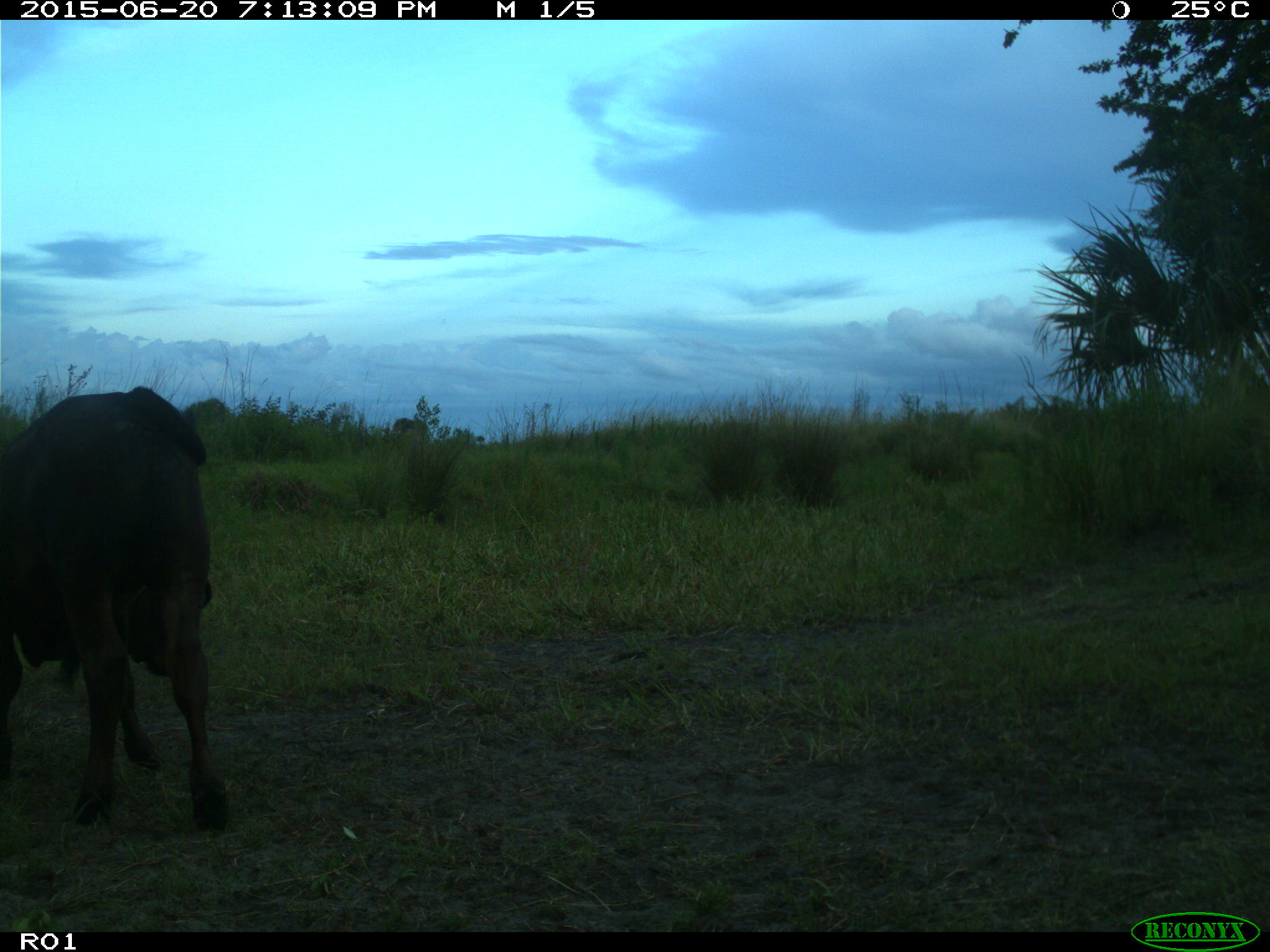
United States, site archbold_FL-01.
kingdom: Animalia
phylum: Chordata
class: Mammalia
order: Artiodactyla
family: Bovidae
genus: Bos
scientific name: Bos taurus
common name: domestic cow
Bos taurus (domestic cow).